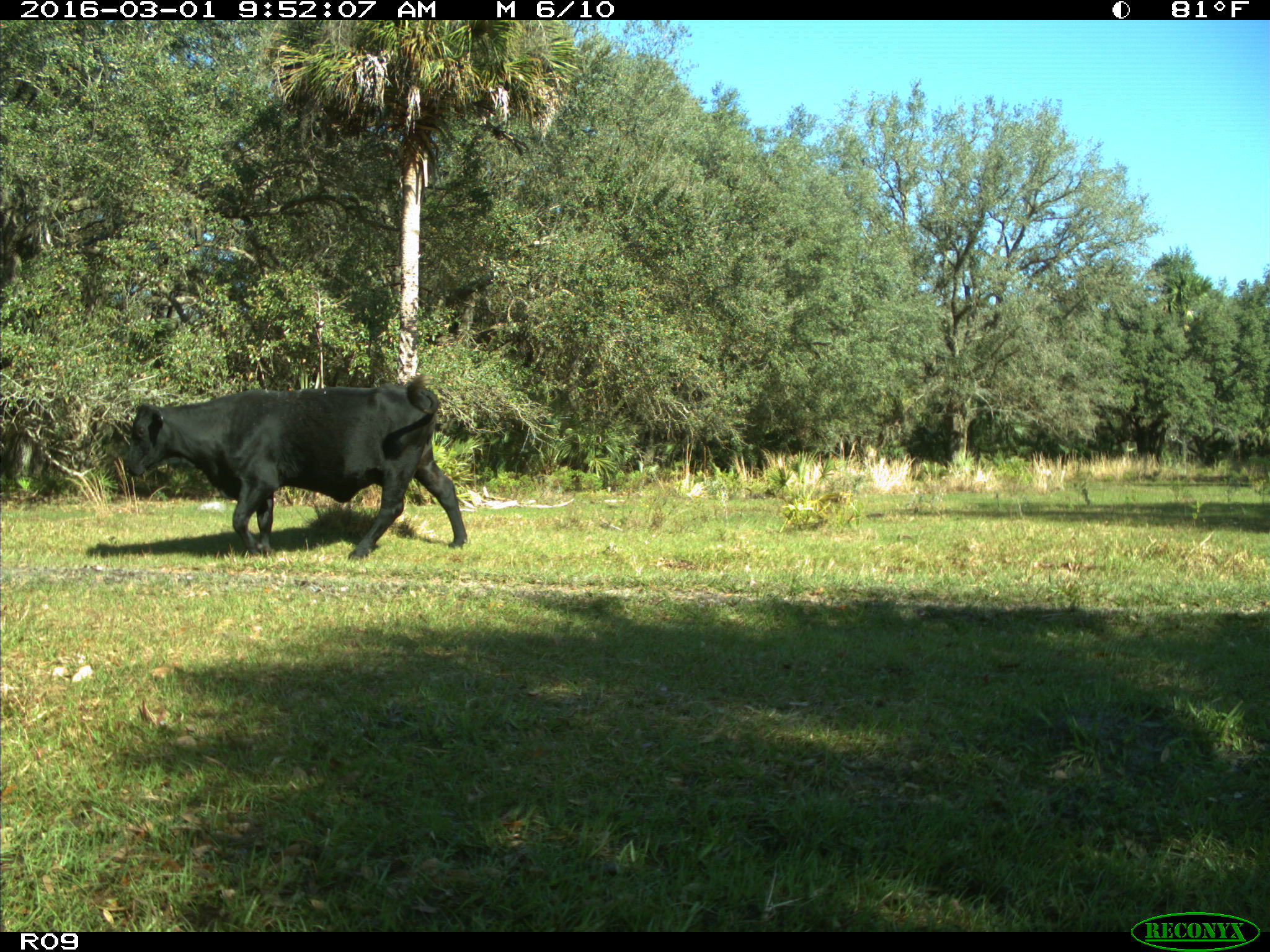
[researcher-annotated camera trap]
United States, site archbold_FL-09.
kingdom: Animalia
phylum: Chordata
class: Mammalia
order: Artiodactyla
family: Bovidae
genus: Bos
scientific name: Bos taurus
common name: domestic cow